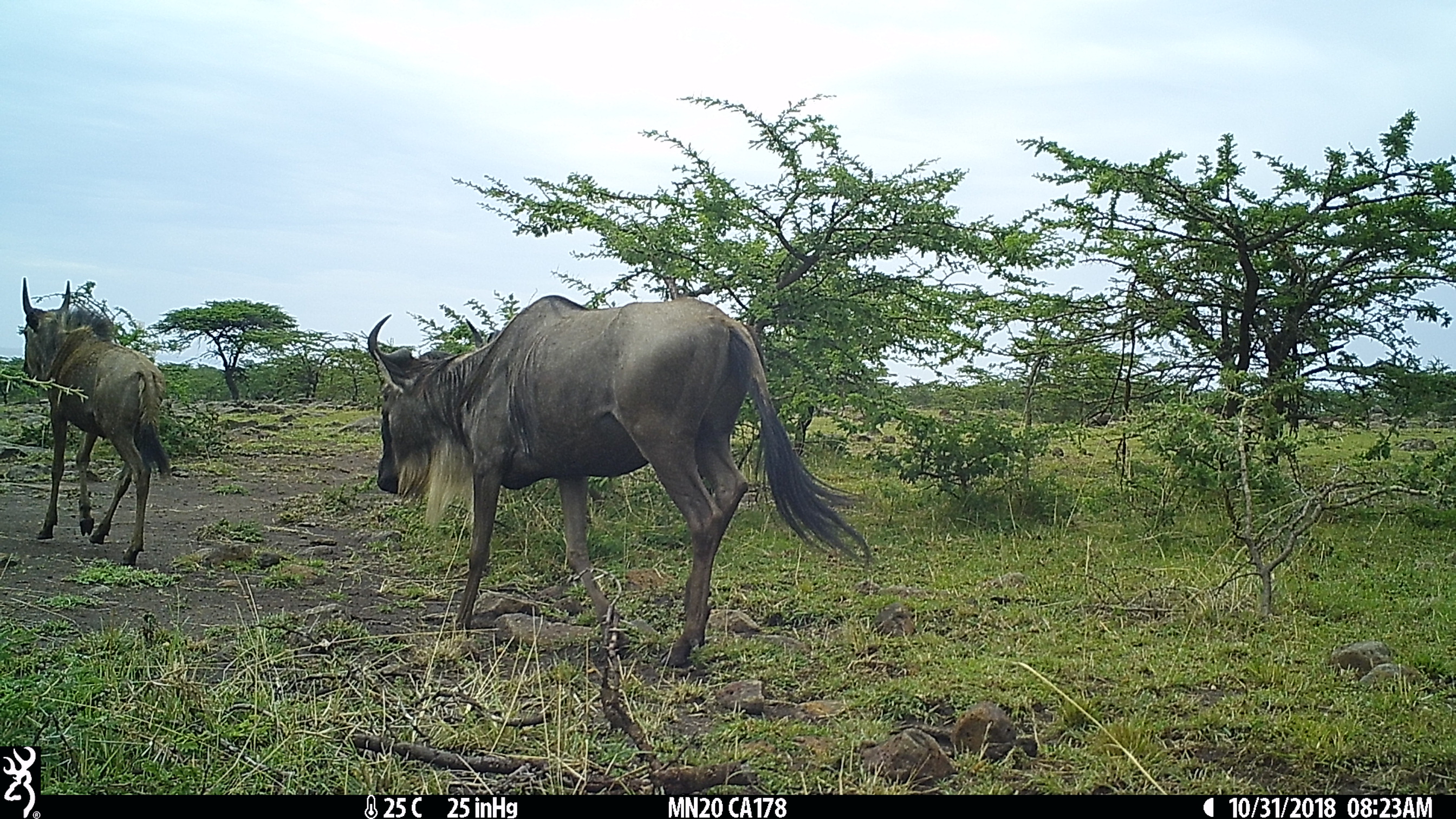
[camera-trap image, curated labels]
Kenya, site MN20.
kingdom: Animalia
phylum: Chordata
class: Mammalia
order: Artiodactyla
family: Bovidae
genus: Connochaetes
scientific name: Connochaetes taurinus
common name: blue wildebeest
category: wildebeest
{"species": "wildebeest (blue wildebeest) (Connochaetes taurinus)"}